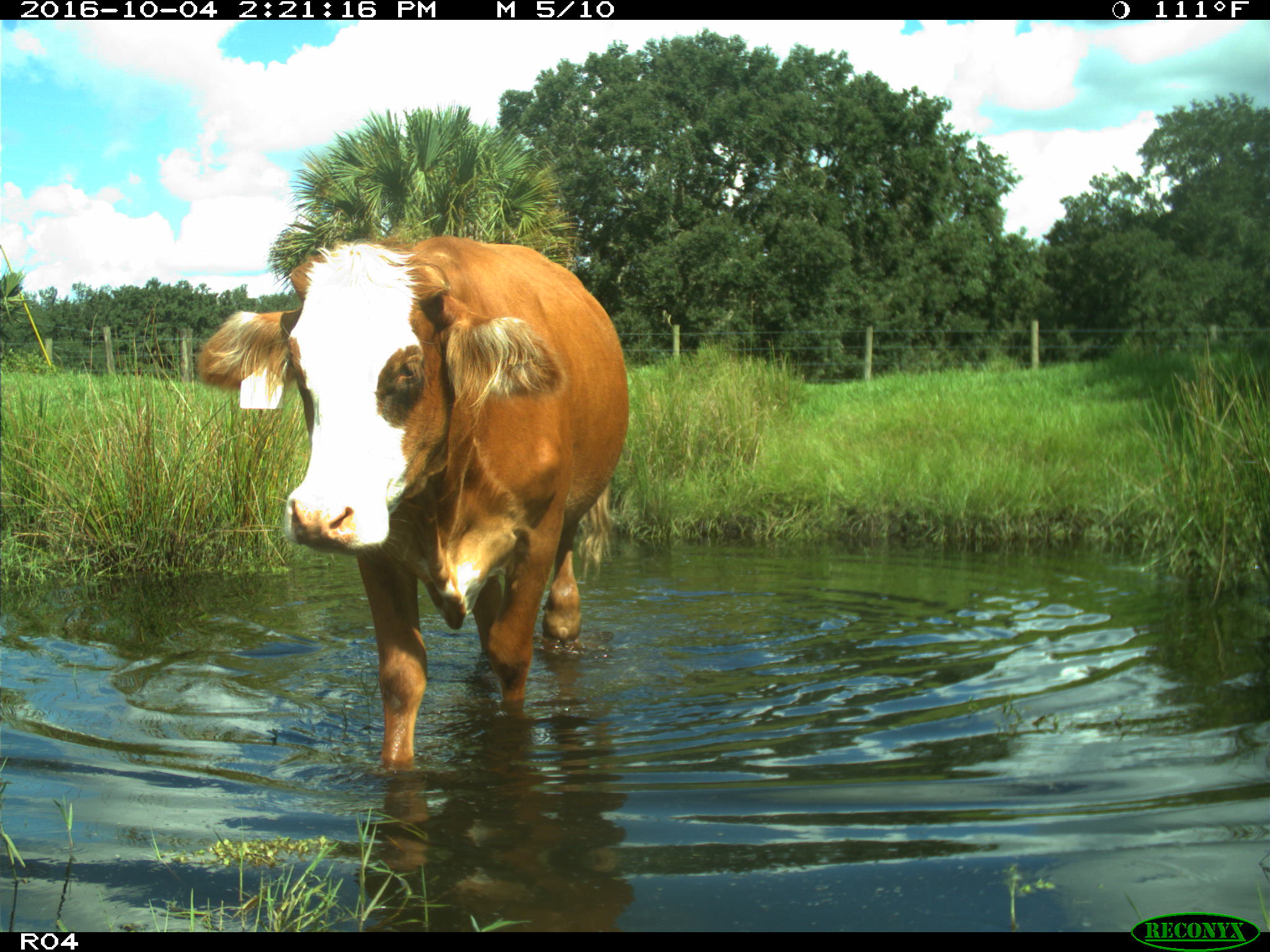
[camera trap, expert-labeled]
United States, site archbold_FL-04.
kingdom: Animalia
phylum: Chordata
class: Mammalia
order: Artiodactyla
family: Bovidae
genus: Bos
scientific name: Bos taurus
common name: domestic cow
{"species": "Bos taurus (domestic cow)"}